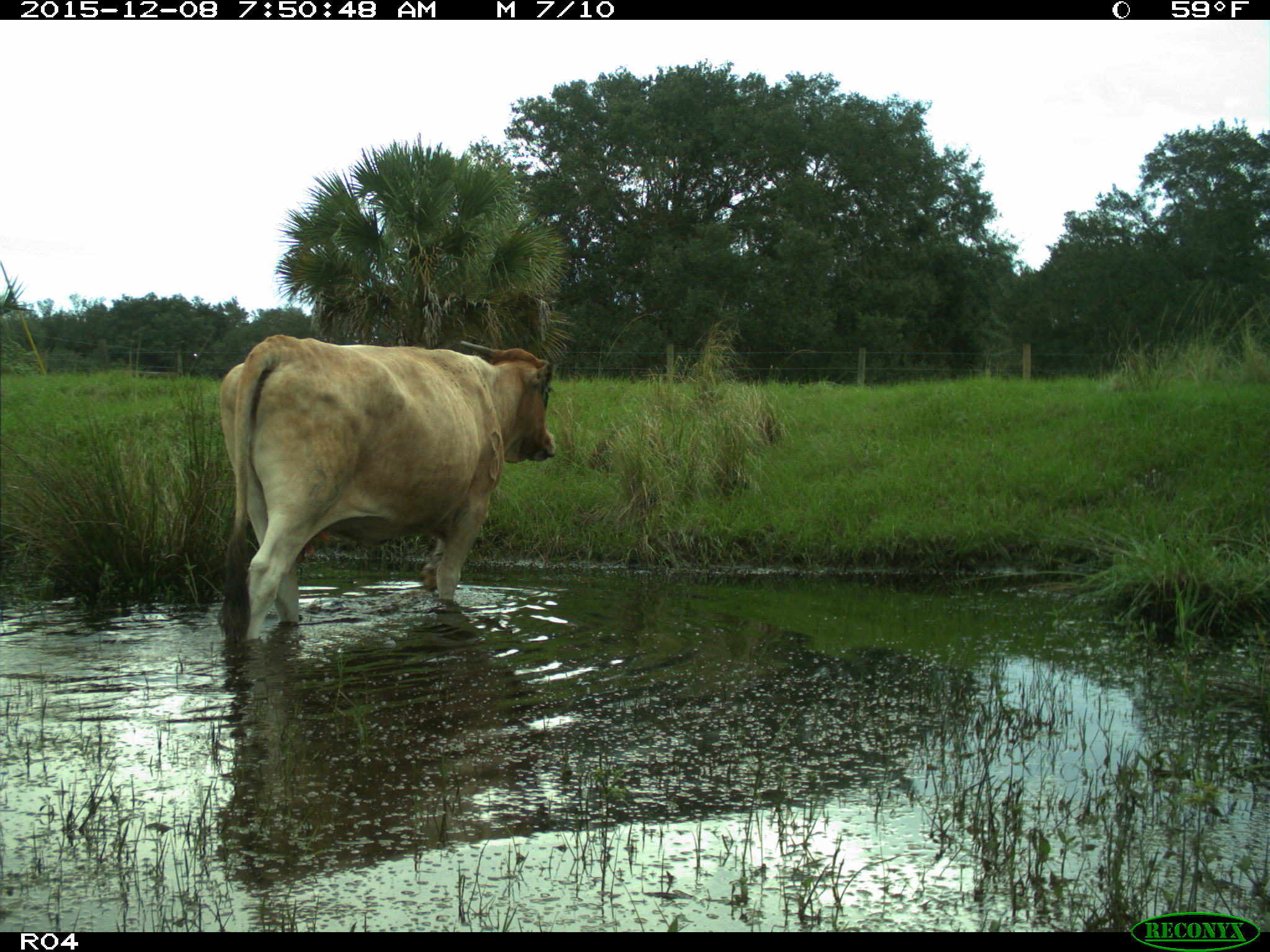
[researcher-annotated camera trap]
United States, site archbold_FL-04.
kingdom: Animalia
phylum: Chordata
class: Mammalia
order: Artiodactyla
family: Bovidae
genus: Bos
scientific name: Bos taurus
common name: domestic cow